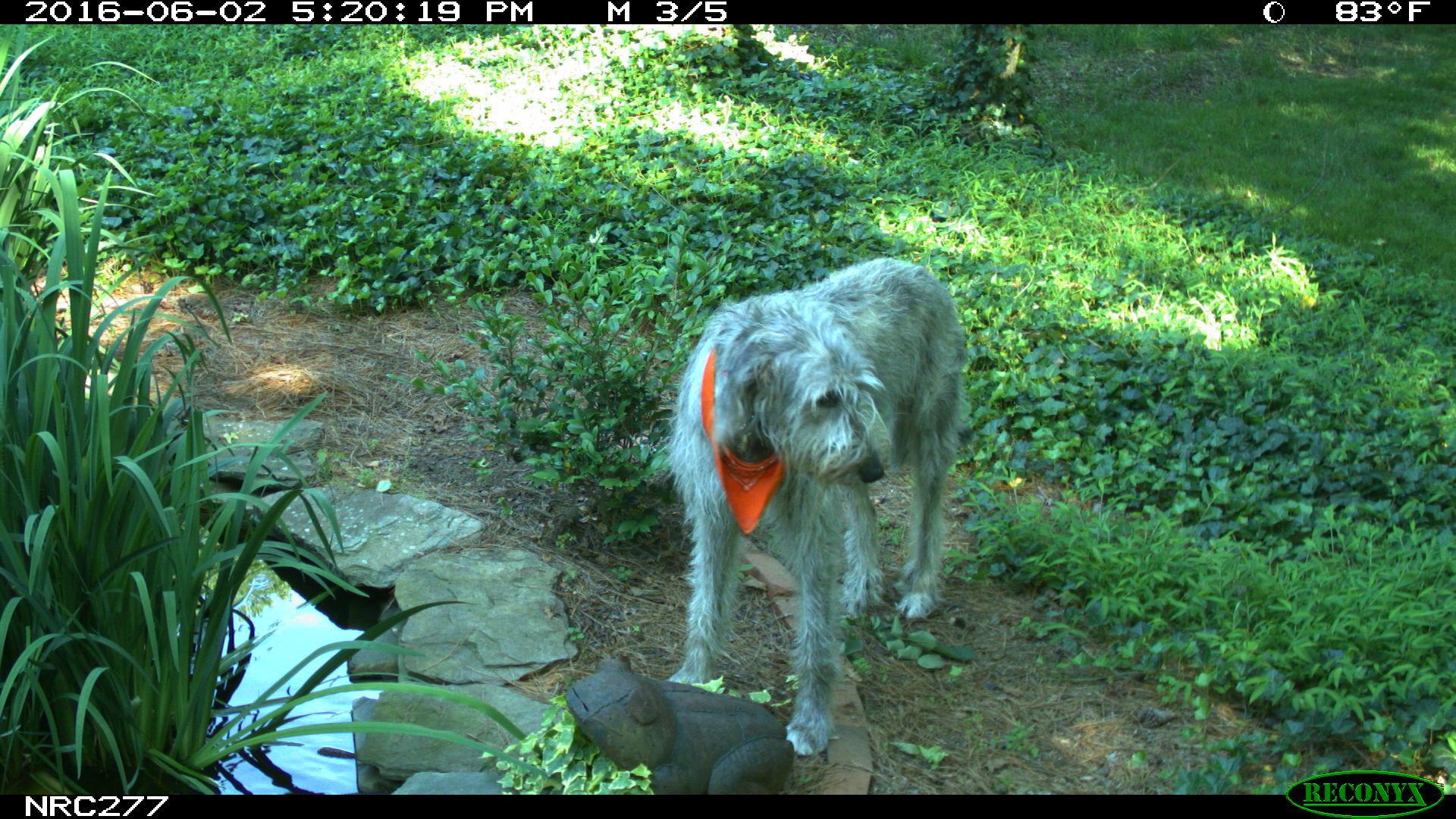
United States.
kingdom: Animalia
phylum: Chordata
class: Mammalia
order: Carnivora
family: Canidae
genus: Canis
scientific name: Canis familiaris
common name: domestic dog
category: Dog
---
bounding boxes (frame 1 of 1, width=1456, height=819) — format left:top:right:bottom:
Dog: 650:244:976:760